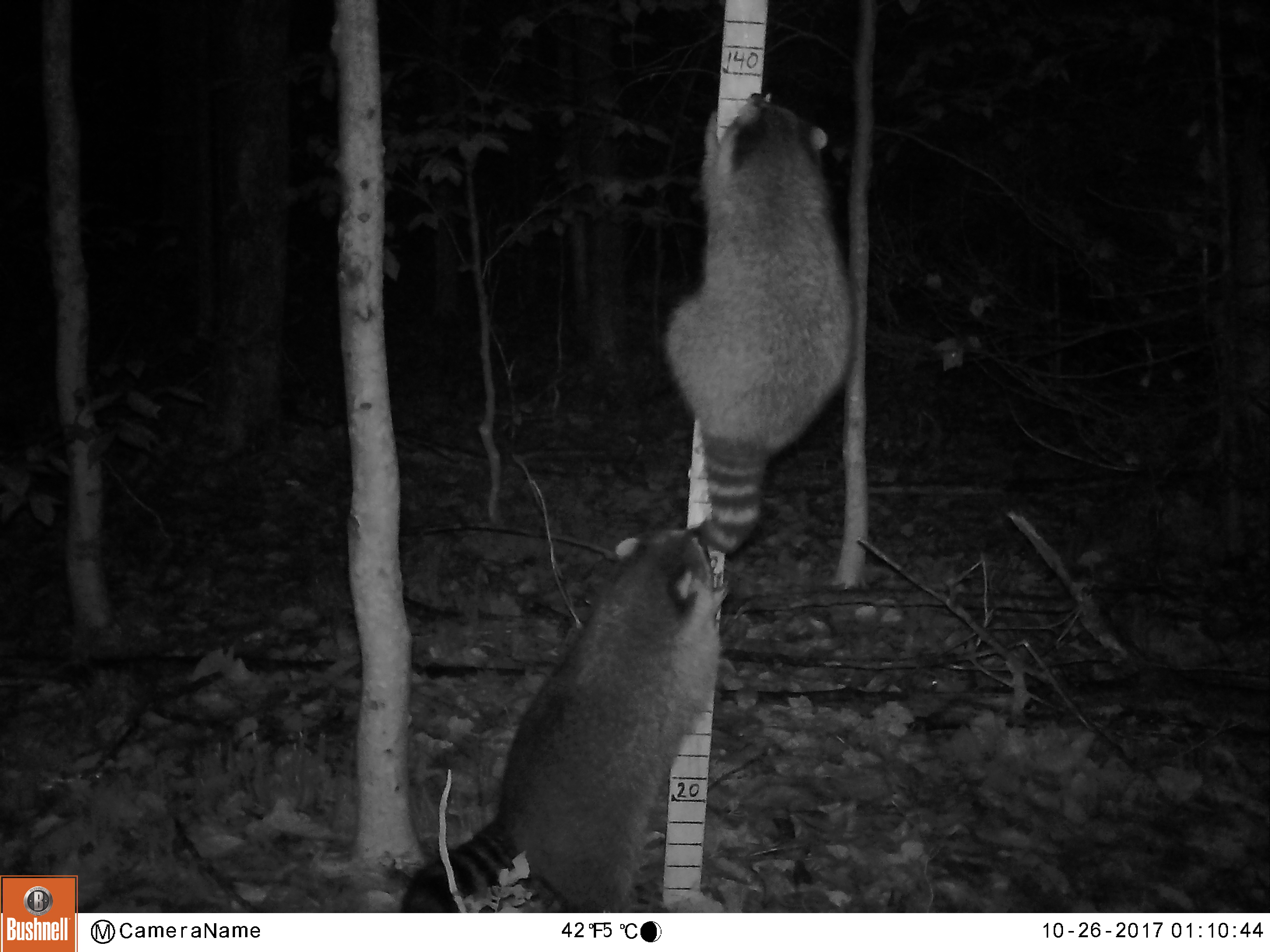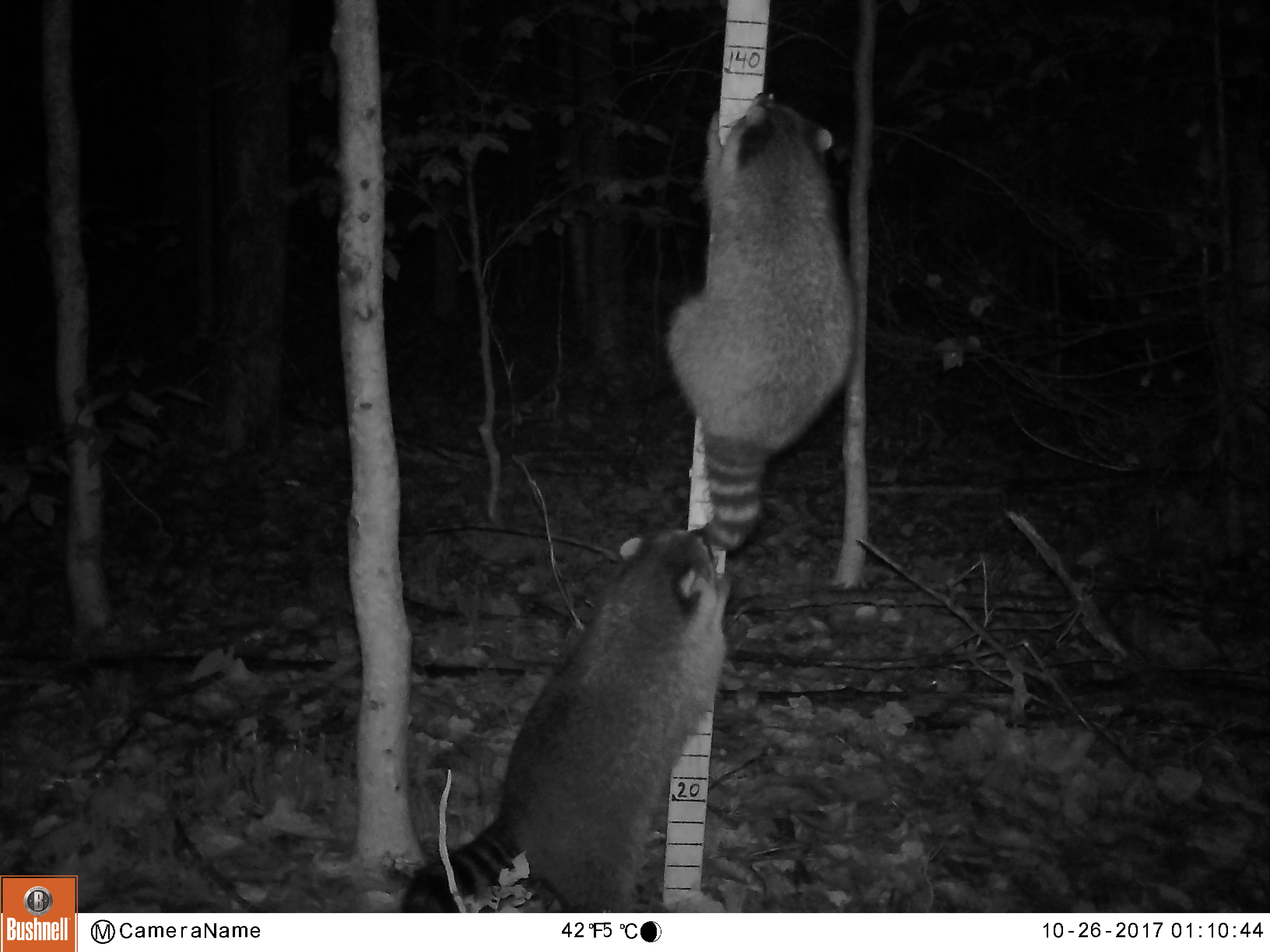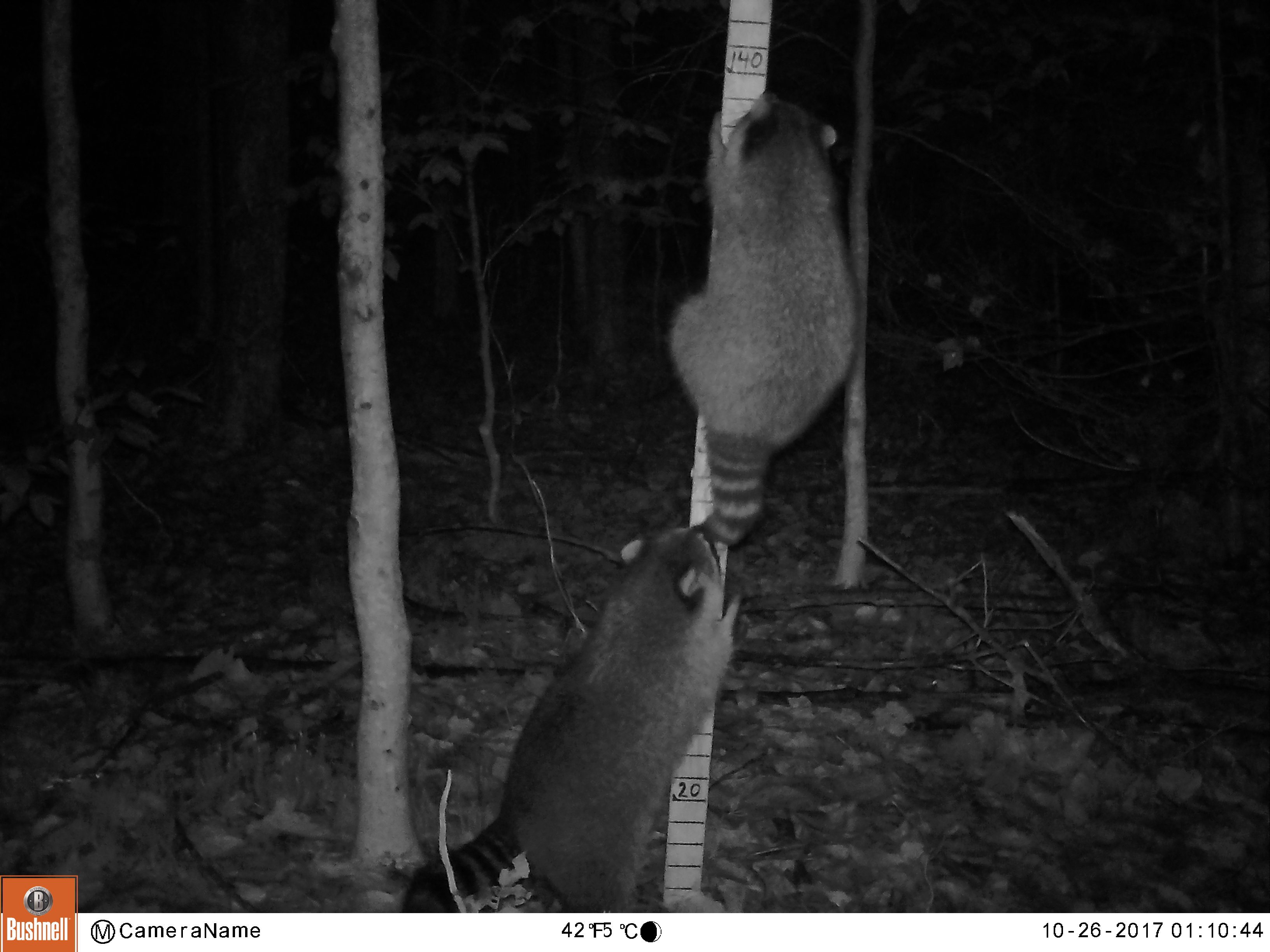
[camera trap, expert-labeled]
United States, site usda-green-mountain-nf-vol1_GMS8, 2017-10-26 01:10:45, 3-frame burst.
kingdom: Animalia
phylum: Chordata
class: Mammalia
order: Carnivora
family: Procyonidae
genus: Procyon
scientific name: Procyon lotor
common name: raccoon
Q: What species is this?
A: Raccoon (Procyon lotor).